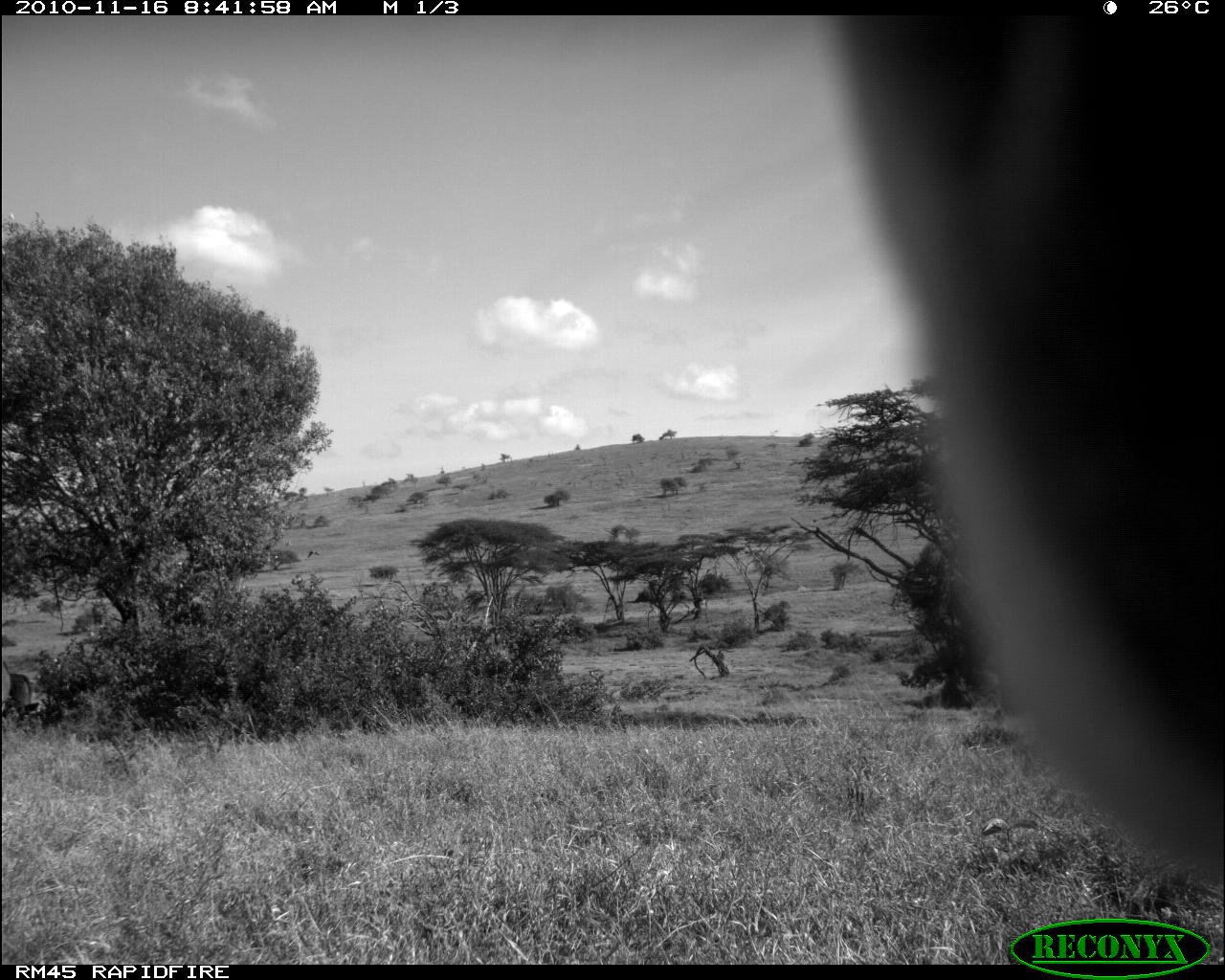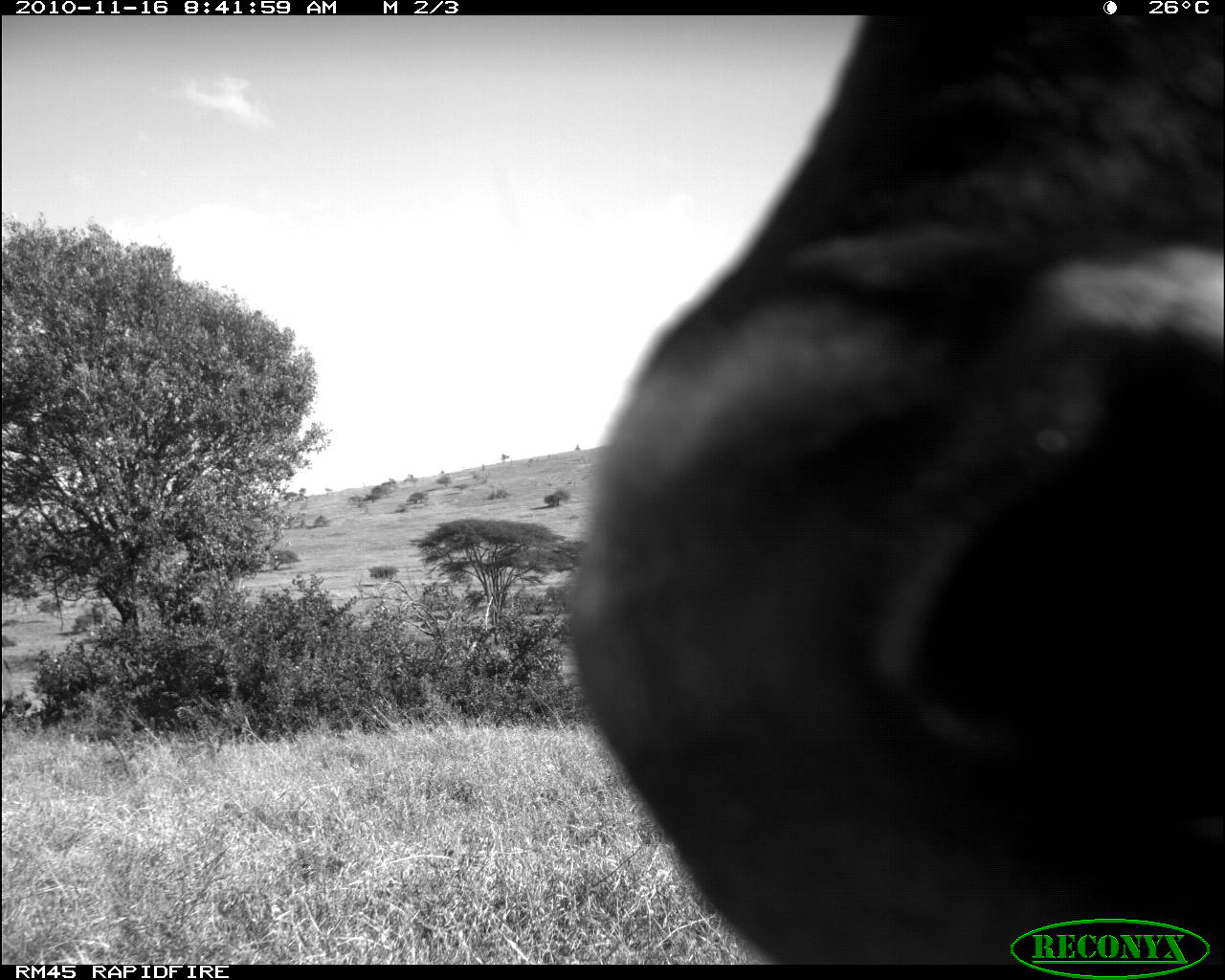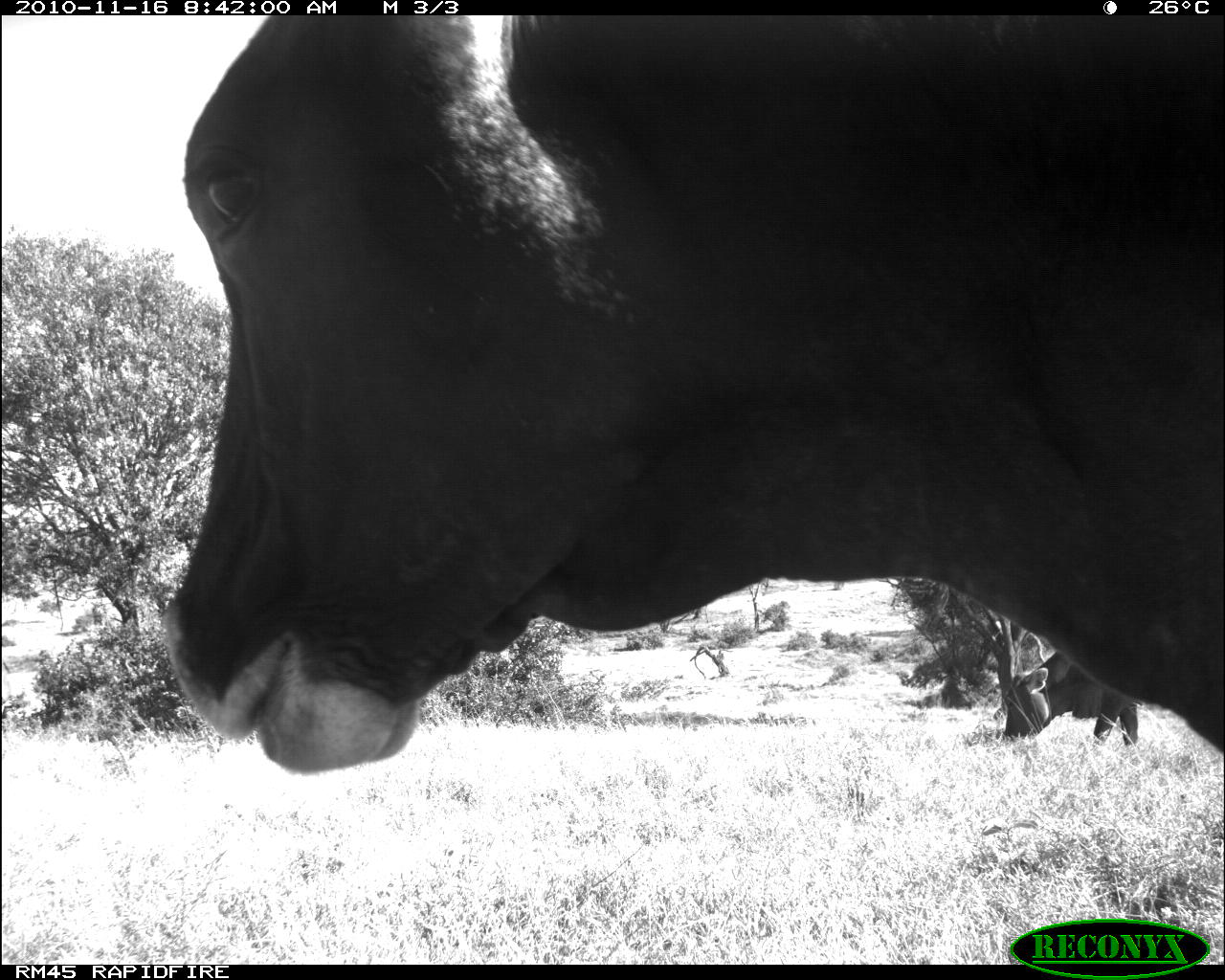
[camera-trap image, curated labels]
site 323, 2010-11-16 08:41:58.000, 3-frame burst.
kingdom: Animalia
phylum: Chordata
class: Mammalia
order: Artiodactyla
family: Bovidae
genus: Bos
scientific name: Bos taurus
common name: domestic cattle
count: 1